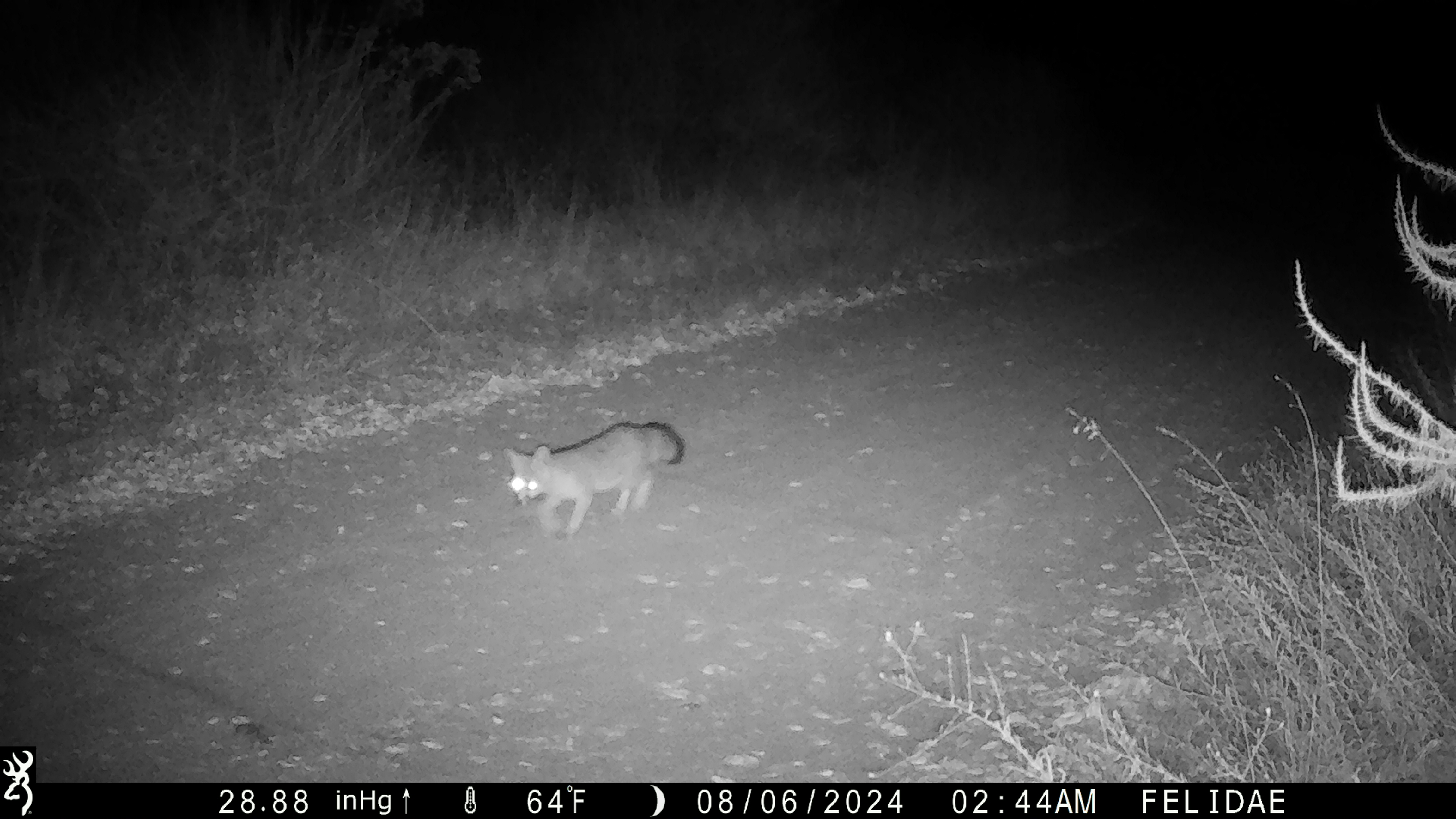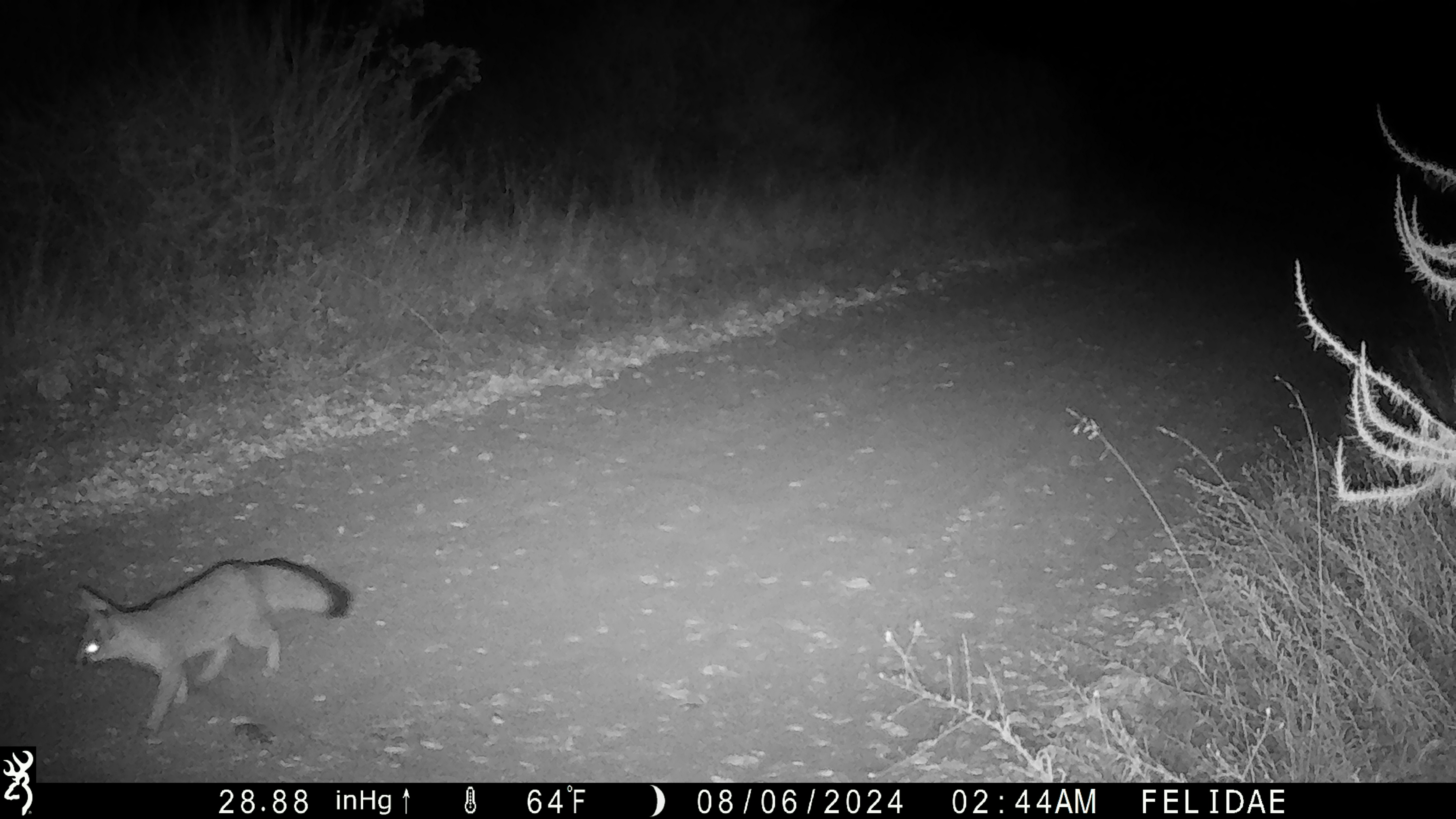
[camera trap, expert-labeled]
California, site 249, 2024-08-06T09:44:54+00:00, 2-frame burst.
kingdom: Animalia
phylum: Chordata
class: Mammalia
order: Carnivora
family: Canidae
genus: Urocyon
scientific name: Urocyon cinereoargenteus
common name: gray fox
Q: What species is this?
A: Gray fox (Urocyon cinereoargenteus).